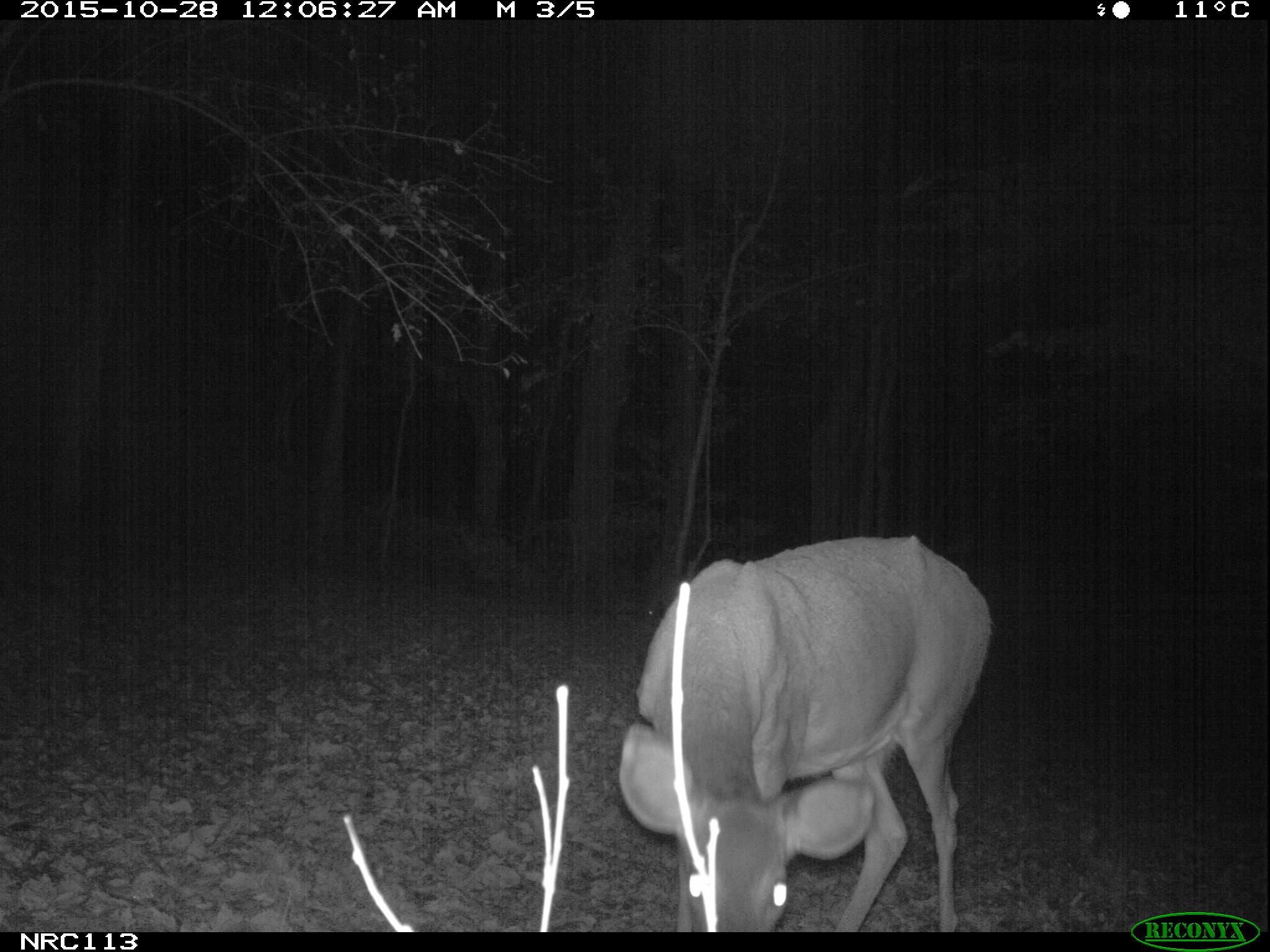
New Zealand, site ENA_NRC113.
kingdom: Animalia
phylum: Chordata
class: Mammalia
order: Artiodactyla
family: Cervidae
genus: Odocoileus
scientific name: Odocoileus virginianus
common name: white-tailed deer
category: white tailed deer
White tailed deer (white-tailed deer) (Odocoileus virginianus).